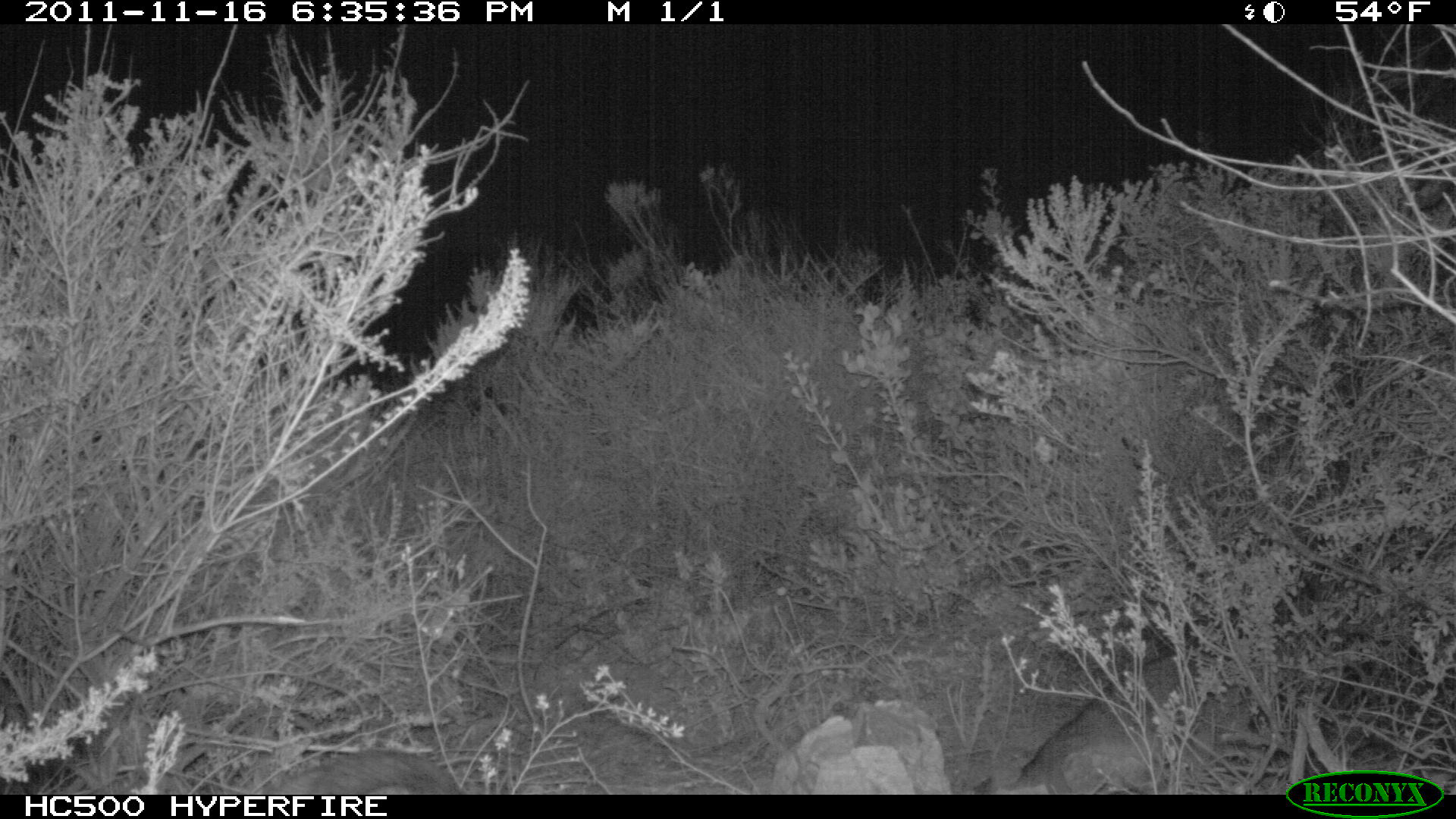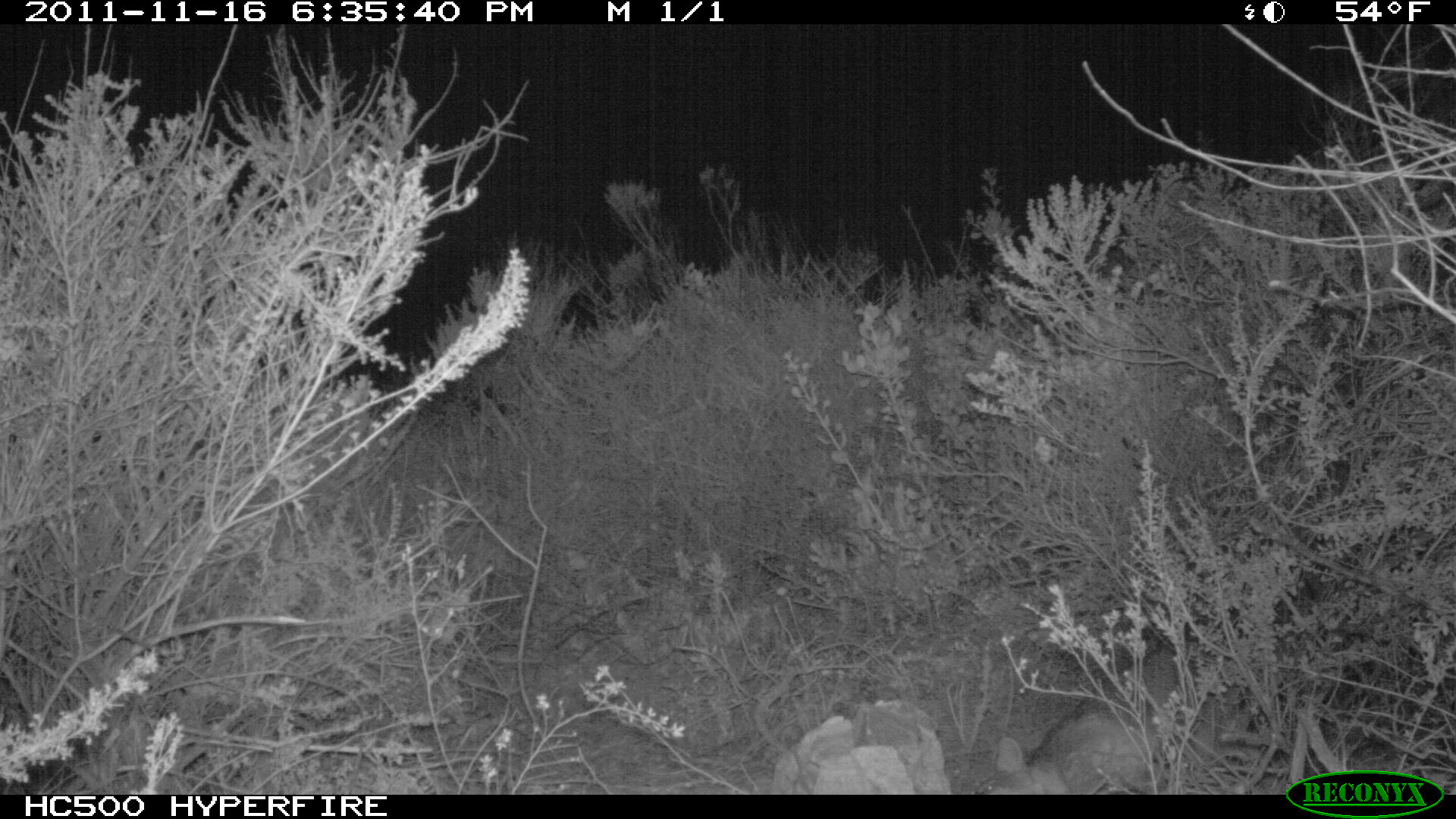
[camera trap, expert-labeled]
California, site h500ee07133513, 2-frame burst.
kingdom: Animalia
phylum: Chordata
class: Mammalia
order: Carnivora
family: Canidae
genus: Urocyon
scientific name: Urocyon littoralis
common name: island fox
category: fox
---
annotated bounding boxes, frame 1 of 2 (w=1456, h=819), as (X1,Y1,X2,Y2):
fox: (1006,653,1250,793)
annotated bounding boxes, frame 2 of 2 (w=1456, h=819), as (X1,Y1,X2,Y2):
fox: (968,639,1244,794)